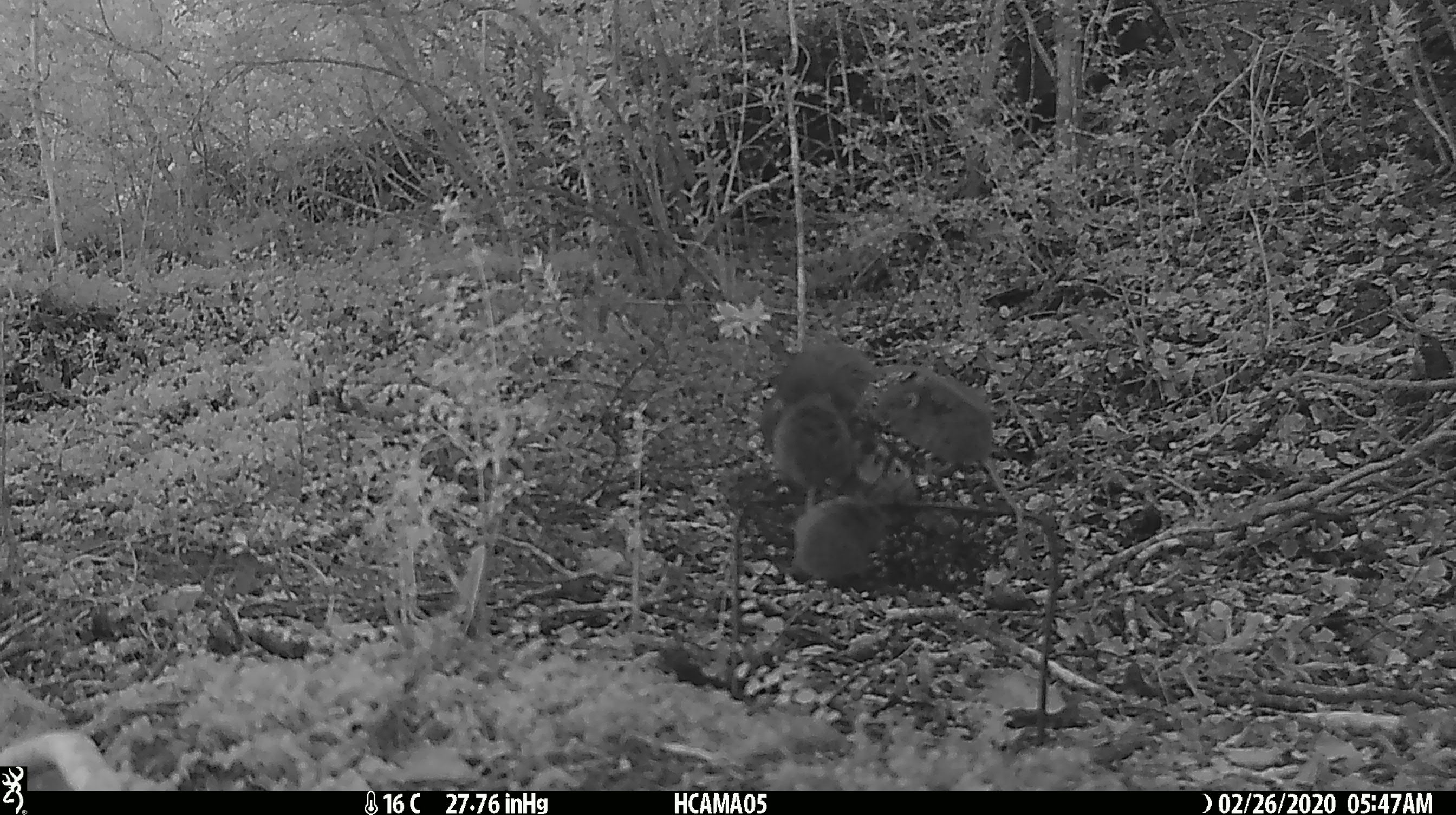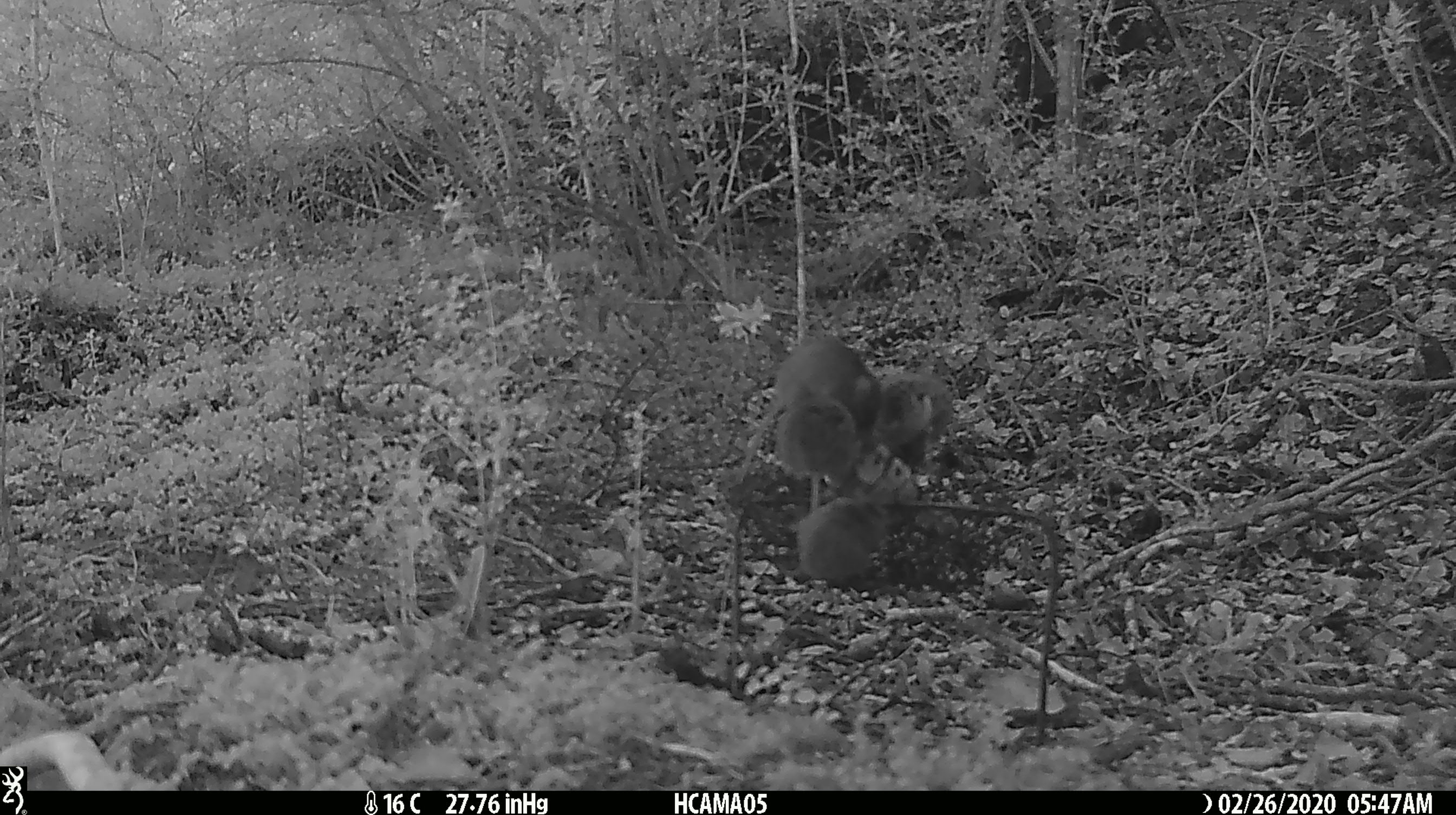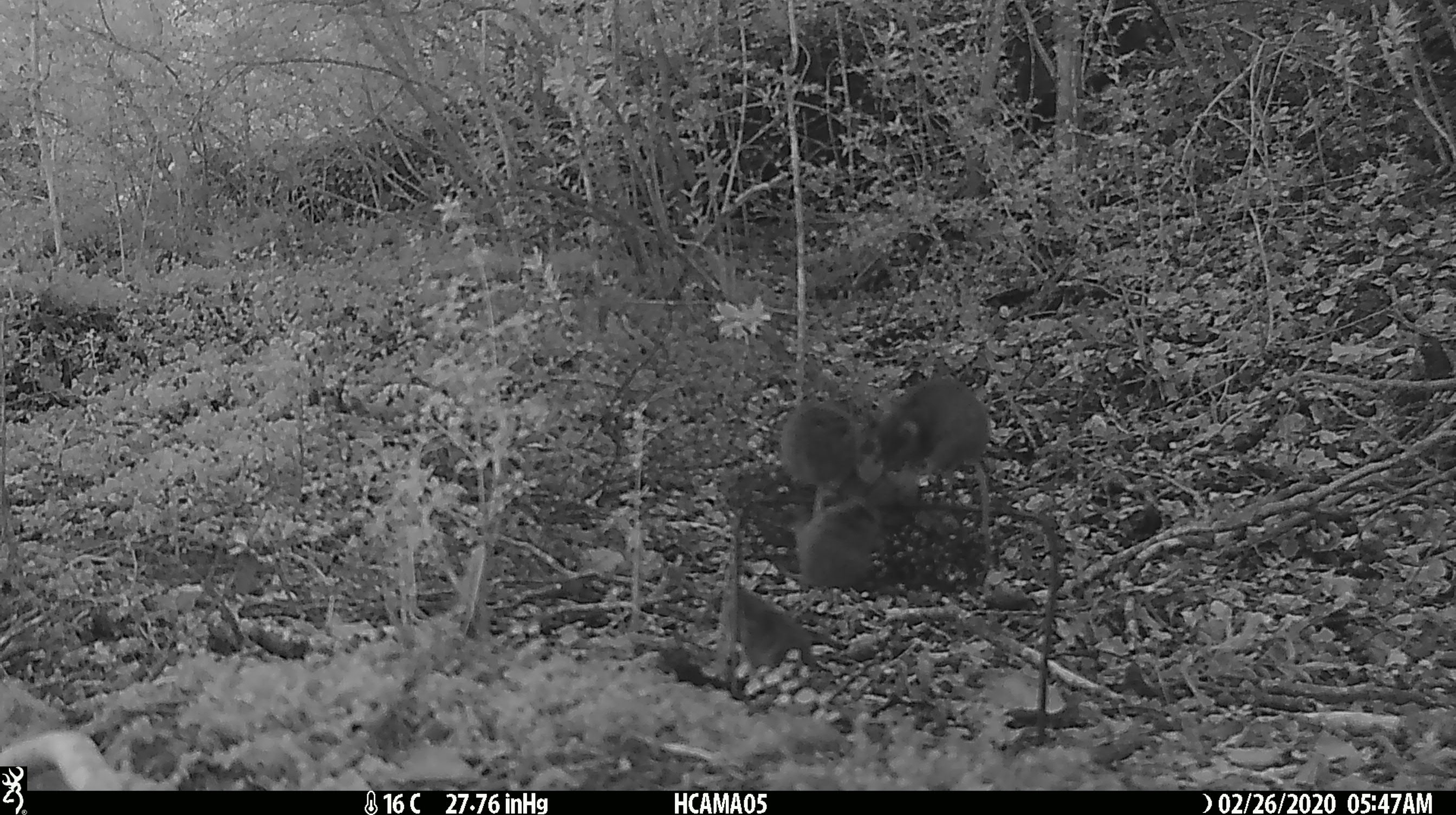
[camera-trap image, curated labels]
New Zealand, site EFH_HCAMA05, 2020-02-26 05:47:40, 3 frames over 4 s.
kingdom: Animalia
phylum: Chordata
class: Mammalia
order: Rodentia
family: Muridae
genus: Mus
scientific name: Mus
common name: mouse